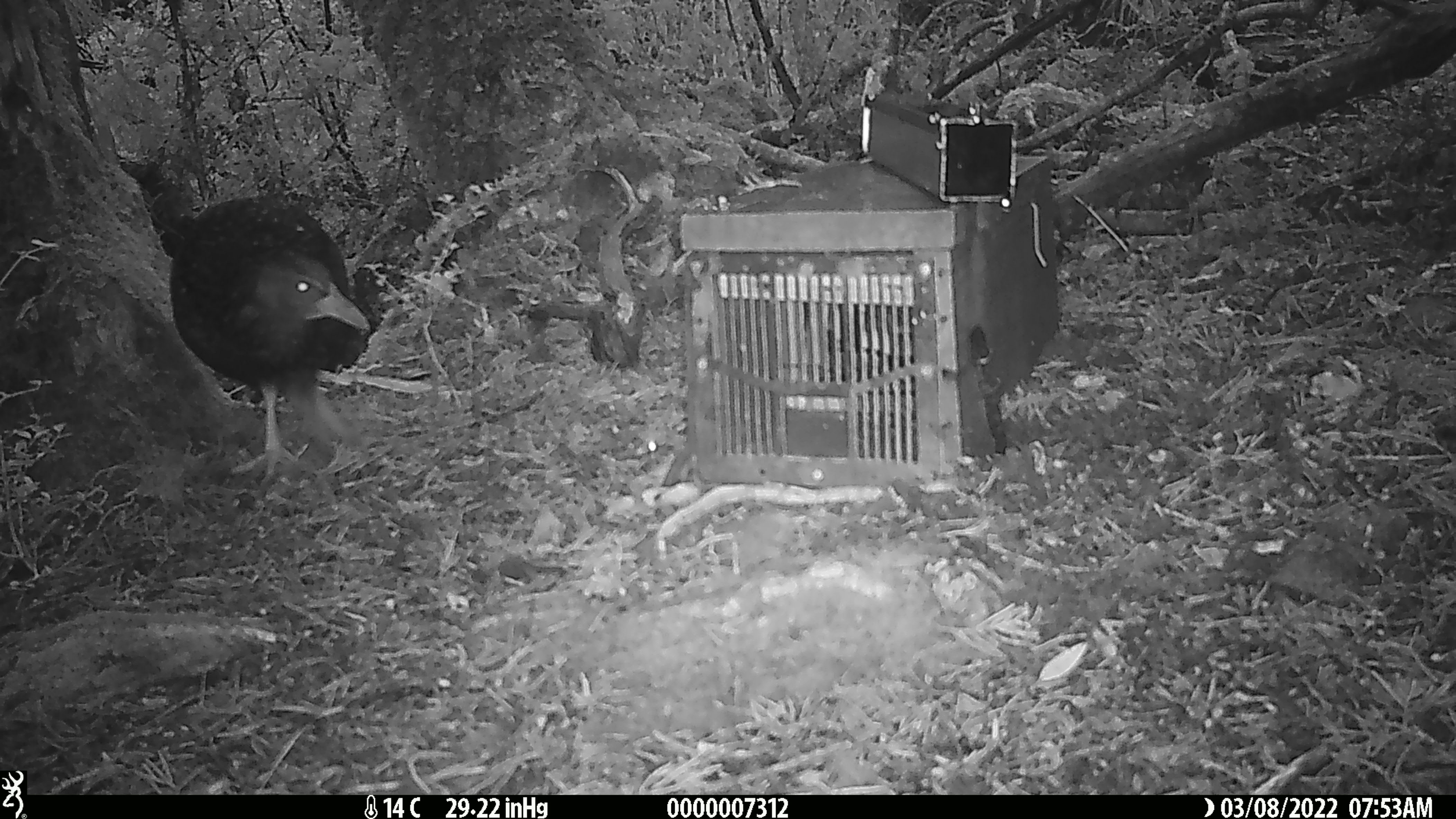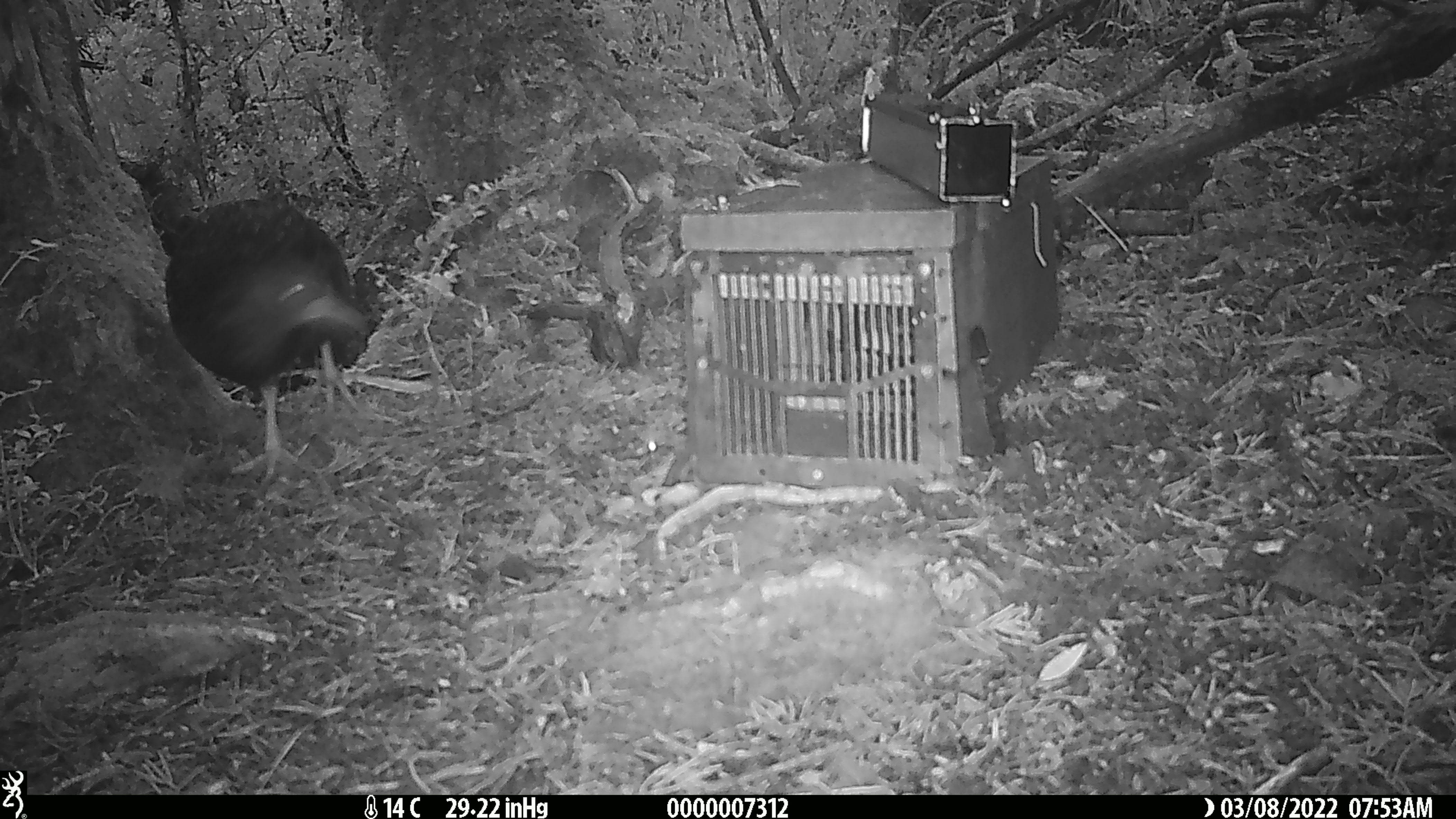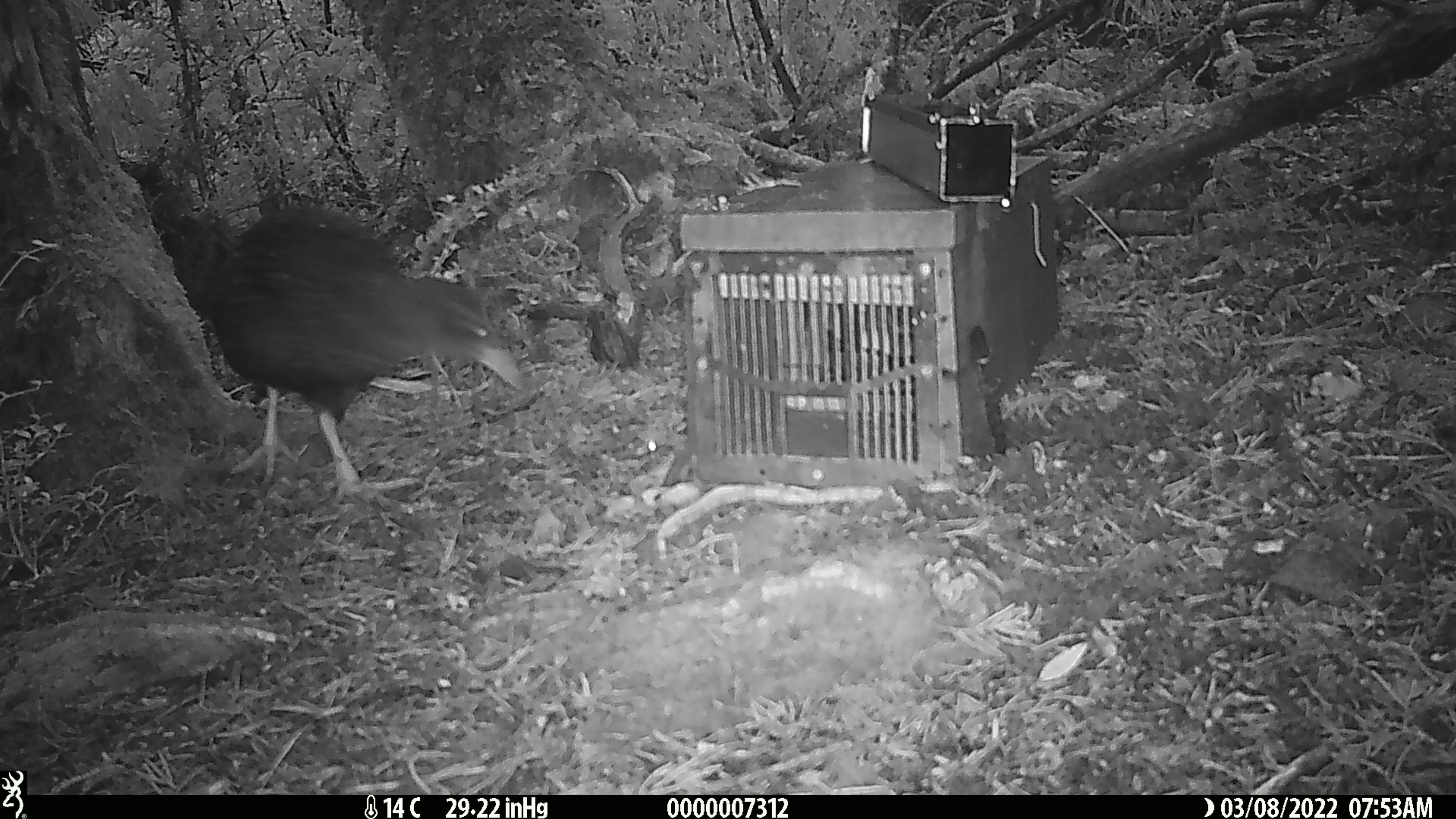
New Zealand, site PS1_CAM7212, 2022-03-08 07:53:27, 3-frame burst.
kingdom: Animalia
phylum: Chordata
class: Aves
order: Gruiformes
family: Rallidae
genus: Gallirallus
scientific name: Gallirallus australis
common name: weka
Weka (Gallirallus australis).